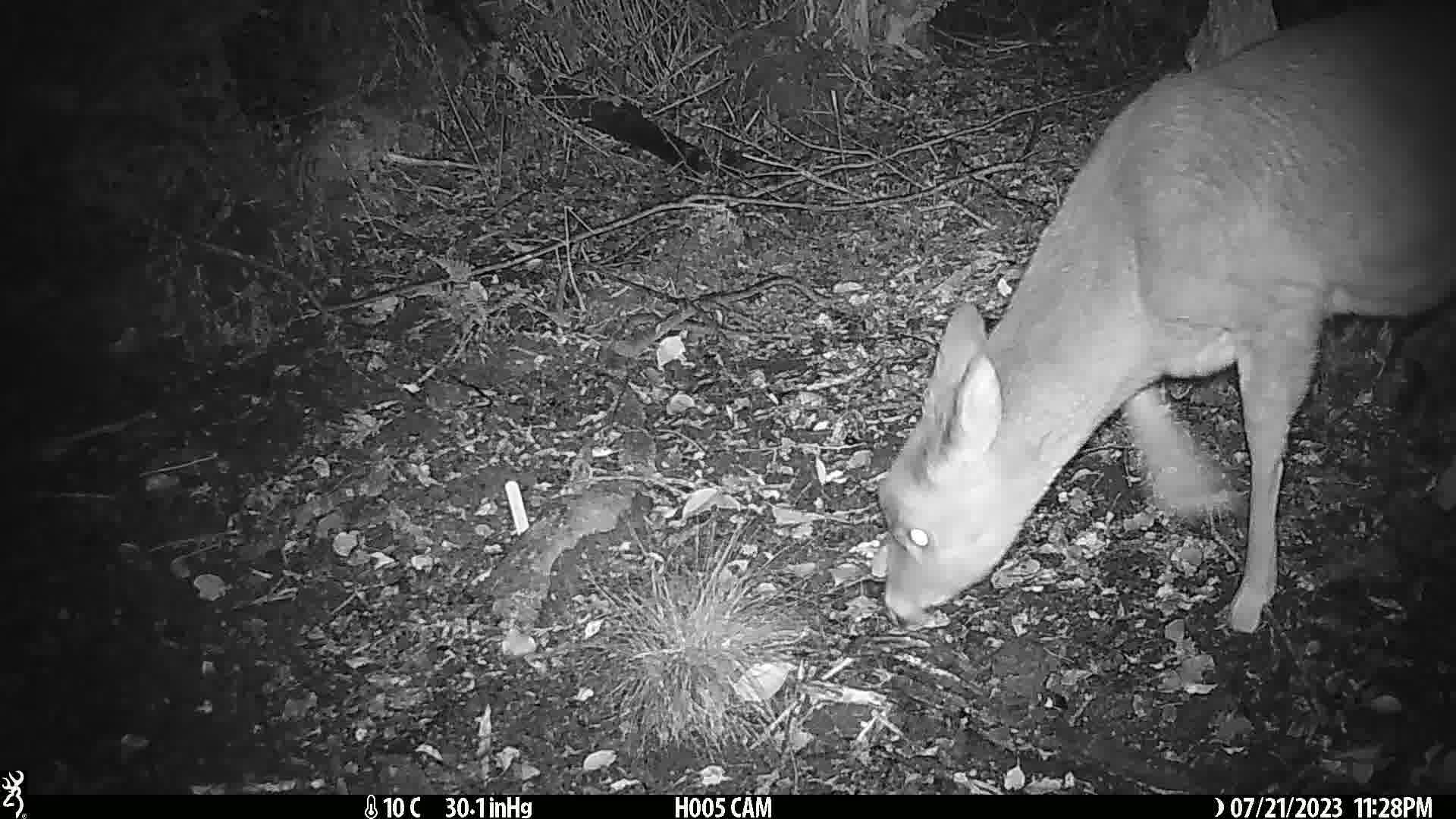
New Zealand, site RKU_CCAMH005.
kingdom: Animalia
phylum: Chordata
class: Mammalia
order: Artiodactyla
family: Cervidae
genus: Odocoileus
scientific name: Odocoileus virginianus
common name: white-tailed deer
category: white tailed deer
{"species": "white tailed deer (white-tailed deer) (Odocoileus virginianus)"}